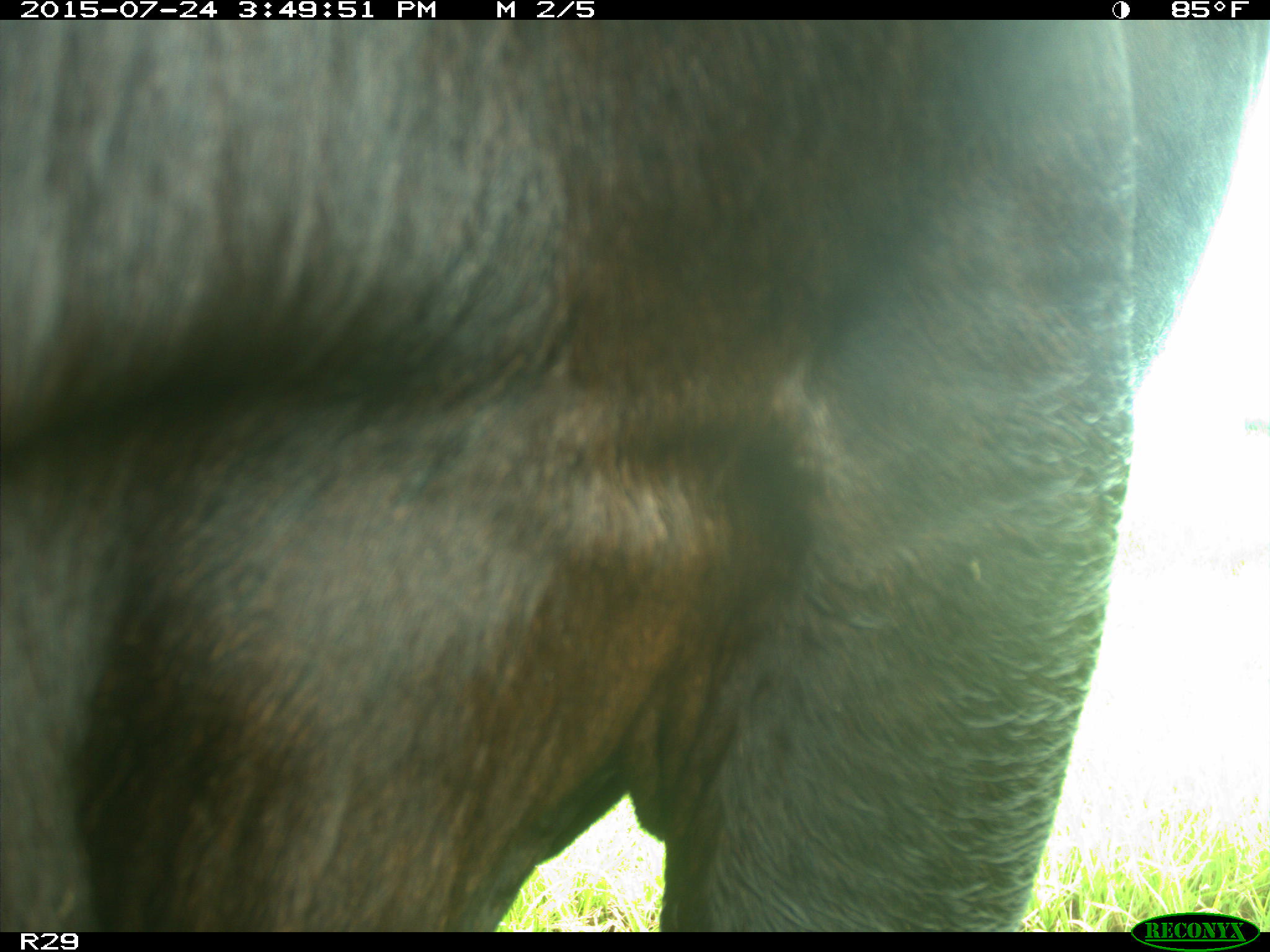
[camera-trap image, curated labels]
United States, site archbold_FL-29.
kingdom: Animalia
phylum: Chordata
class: Mammalia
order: Artiodactyla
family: Bovidae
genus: Bos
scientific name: Bos taurus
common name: domestic cow